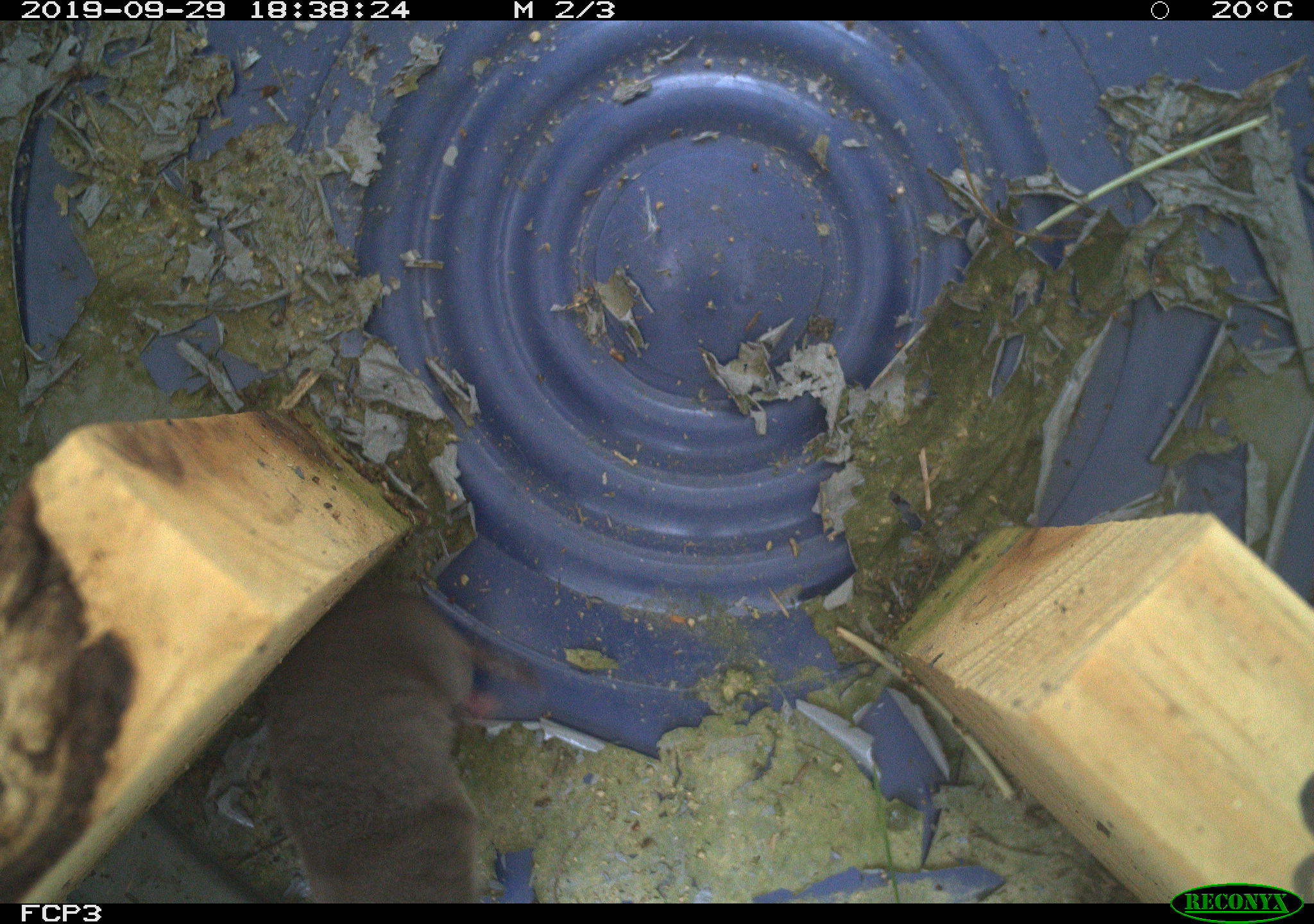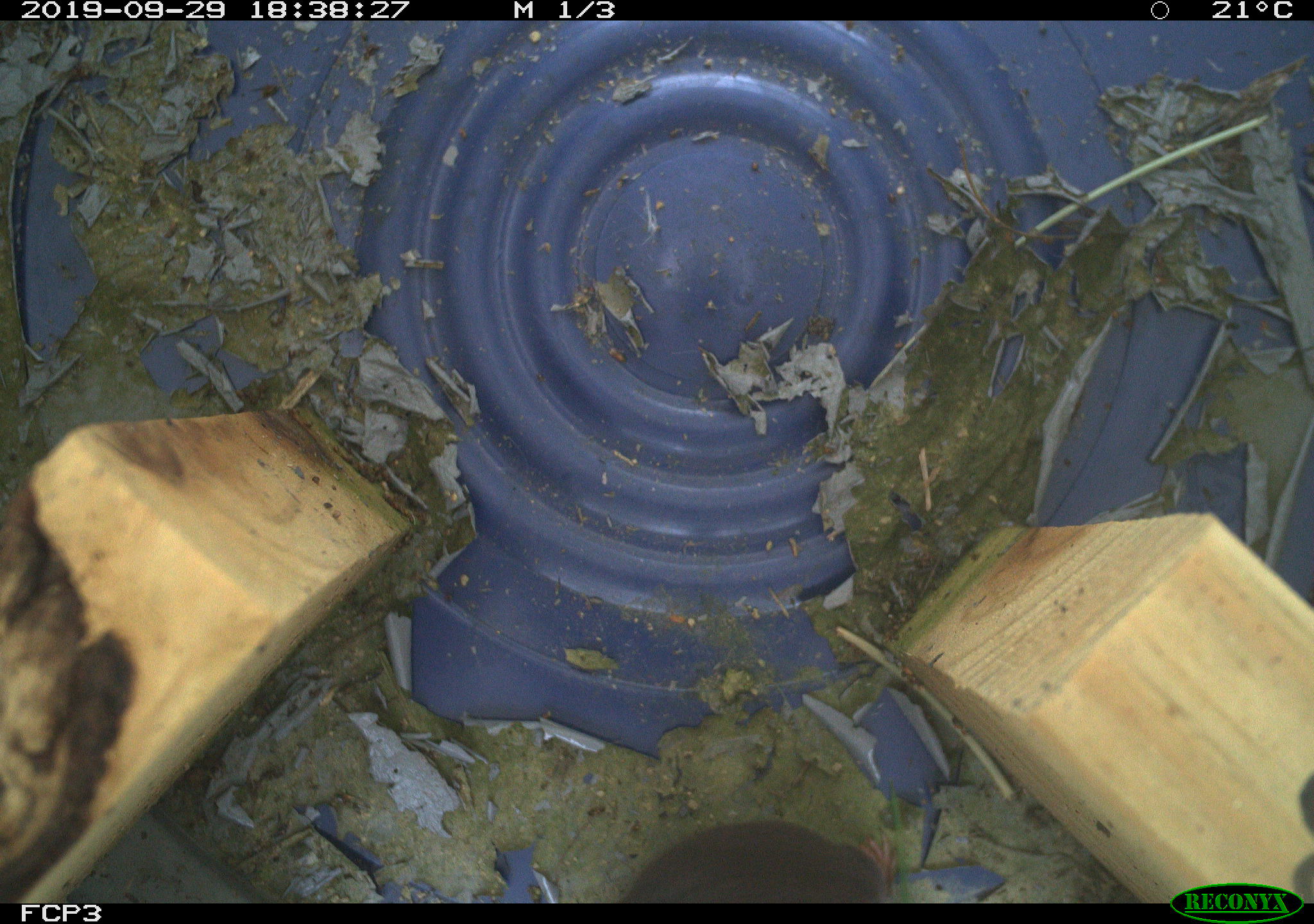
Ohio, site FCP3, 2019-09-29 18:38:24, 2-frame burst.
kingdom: Animalia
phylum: Chordata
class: Mammalia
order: Eulipotyphla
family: Soricidae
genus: Blarina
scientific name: Blarina brevicauda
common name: northern short-tailed shrew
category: n. short-tailed shrew